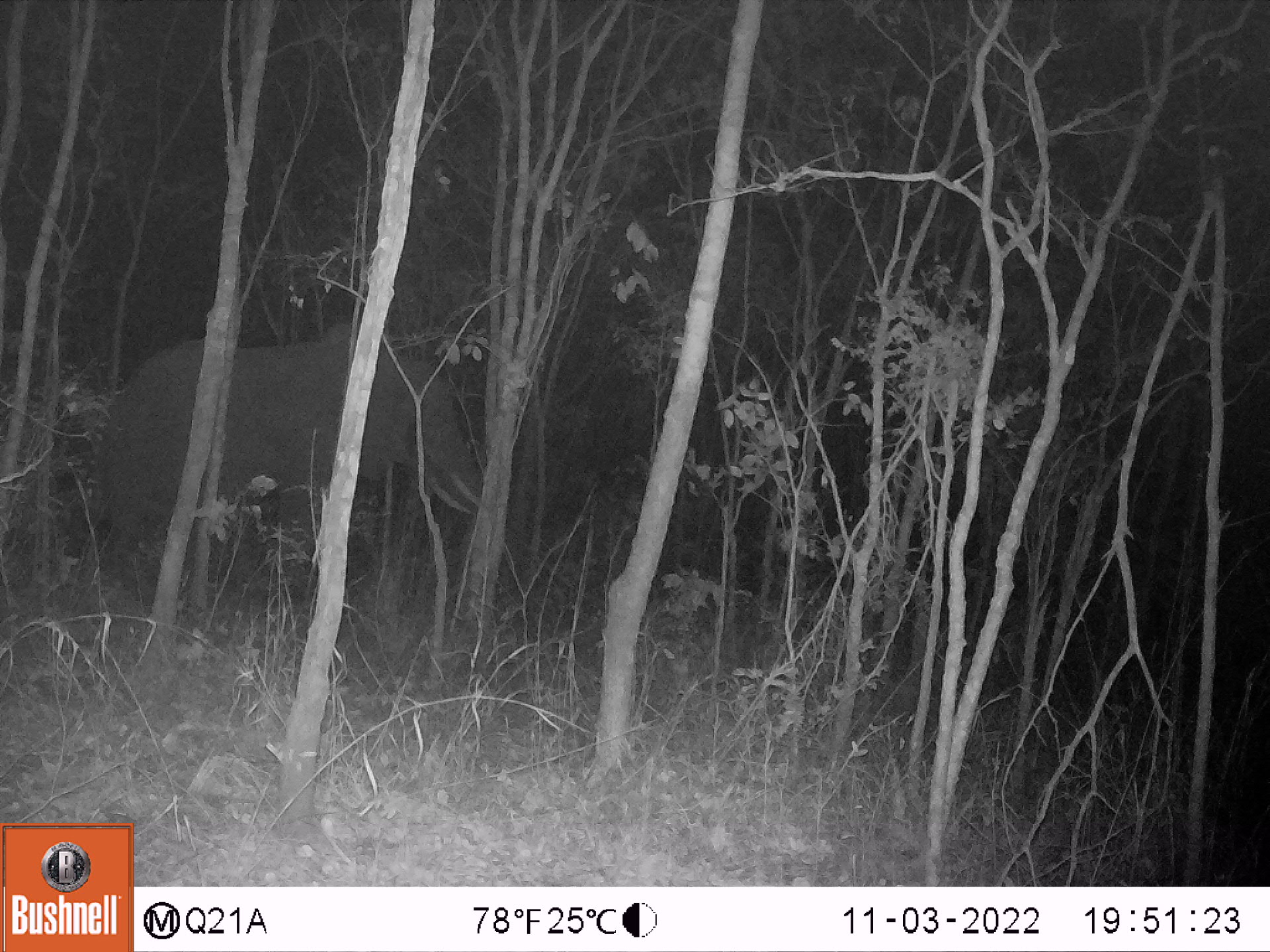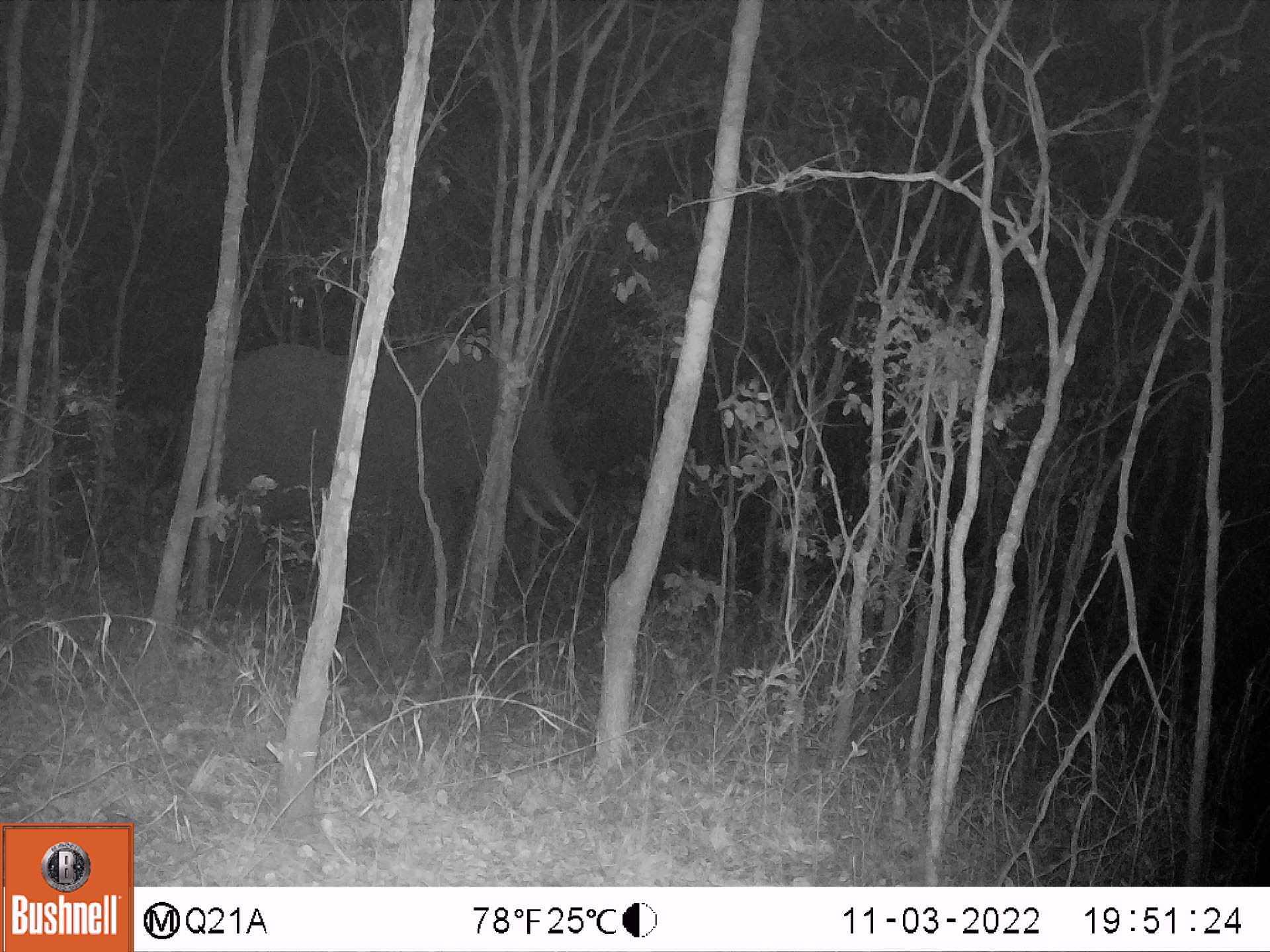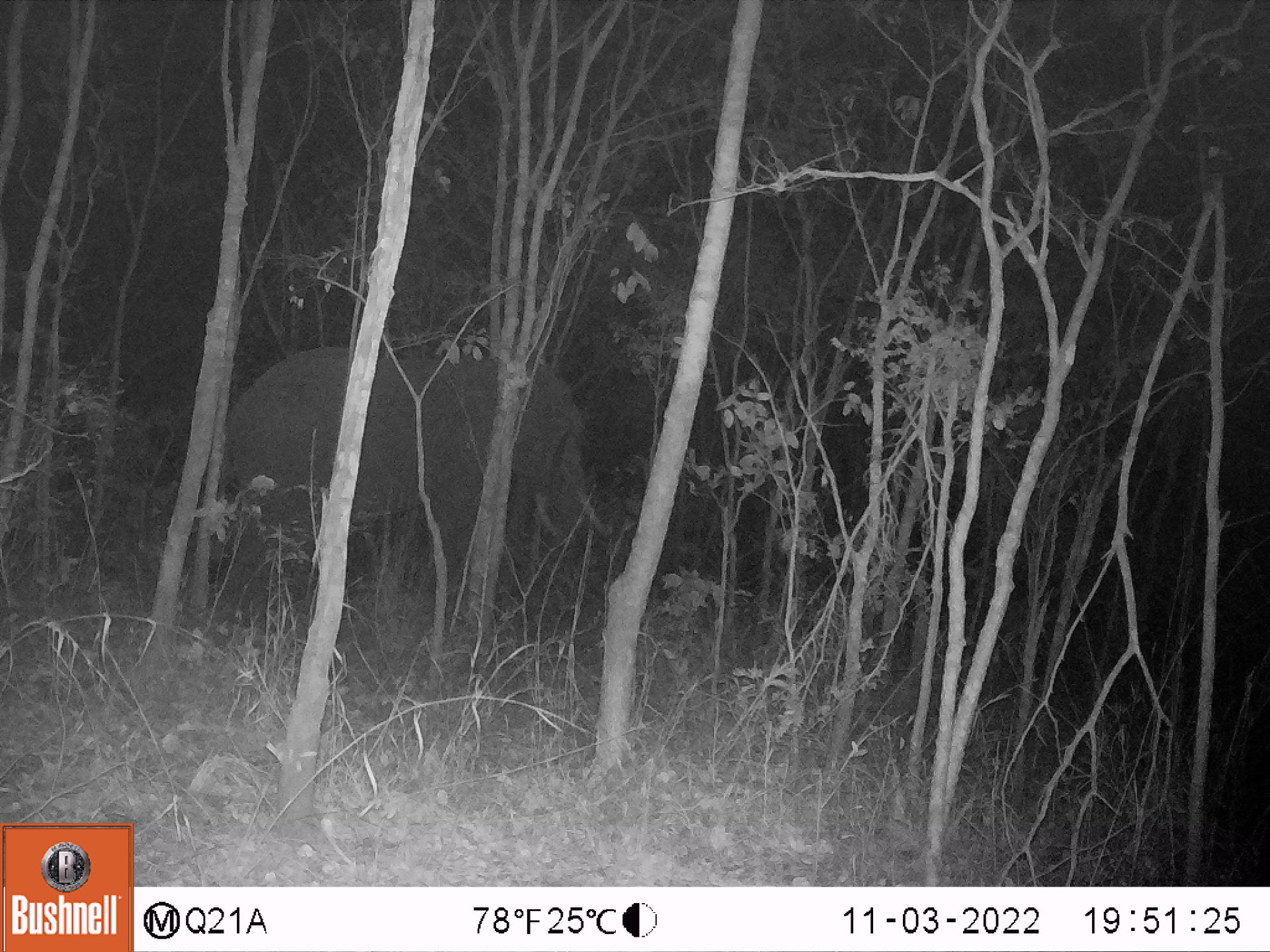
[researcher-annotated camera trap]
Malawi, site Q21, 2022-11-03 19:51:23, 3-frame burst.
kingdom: Animalia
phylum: Chordata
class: Mammalia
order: Proboscidea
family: Elephantidae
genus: Loxodonta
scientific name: Loxodonta africana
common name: african savanna elephant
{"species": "african savanna elephant (Loxodonta africana)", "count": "1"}